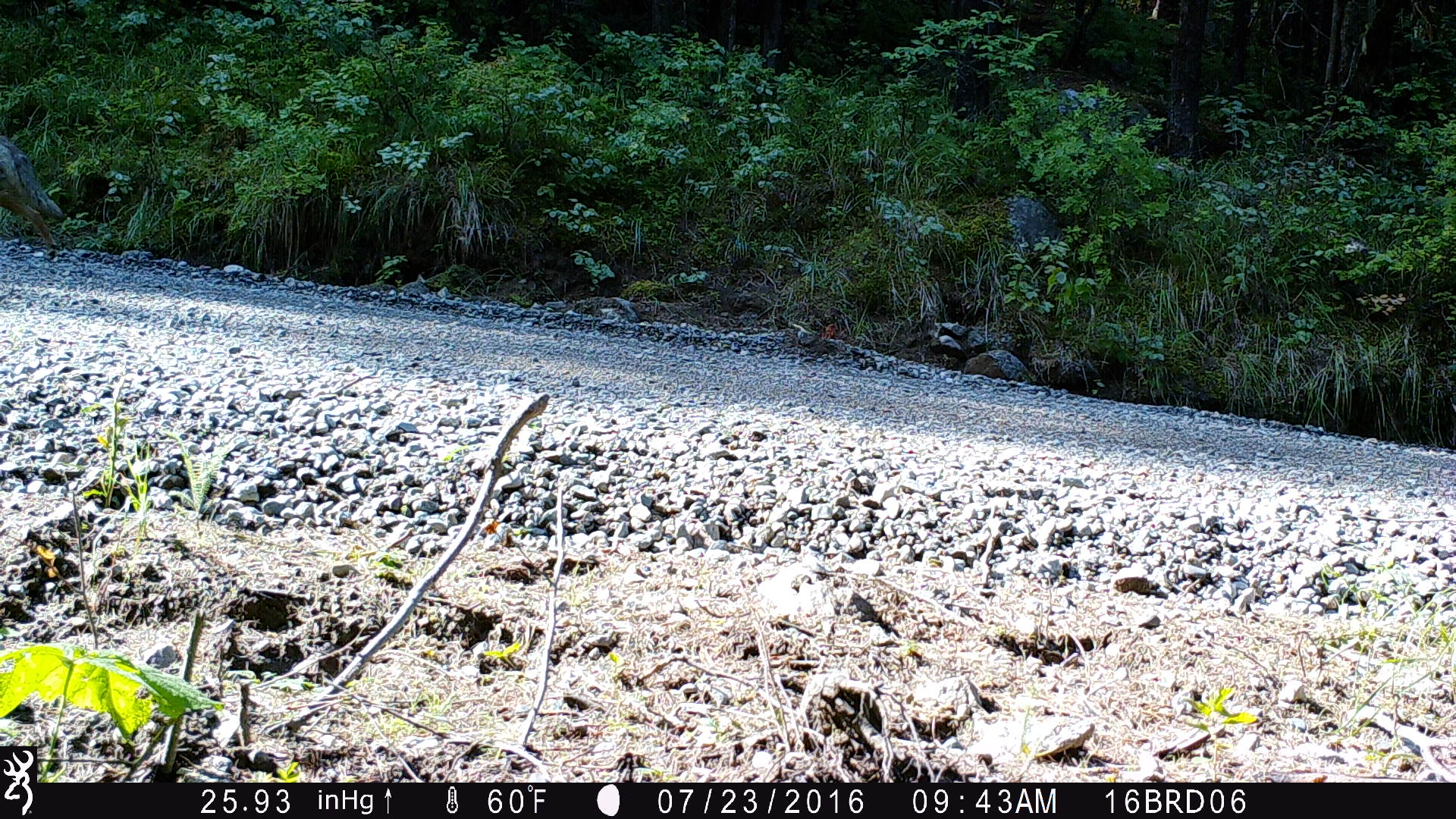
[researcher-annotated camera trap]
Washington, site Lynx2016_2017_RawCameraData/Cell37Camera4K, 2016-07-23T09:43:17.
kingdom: Animalia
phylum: Chordata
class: Mammalia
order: Carnivora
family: Canidae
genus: Canis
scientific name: Canis latrans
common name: coyote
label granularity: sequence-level